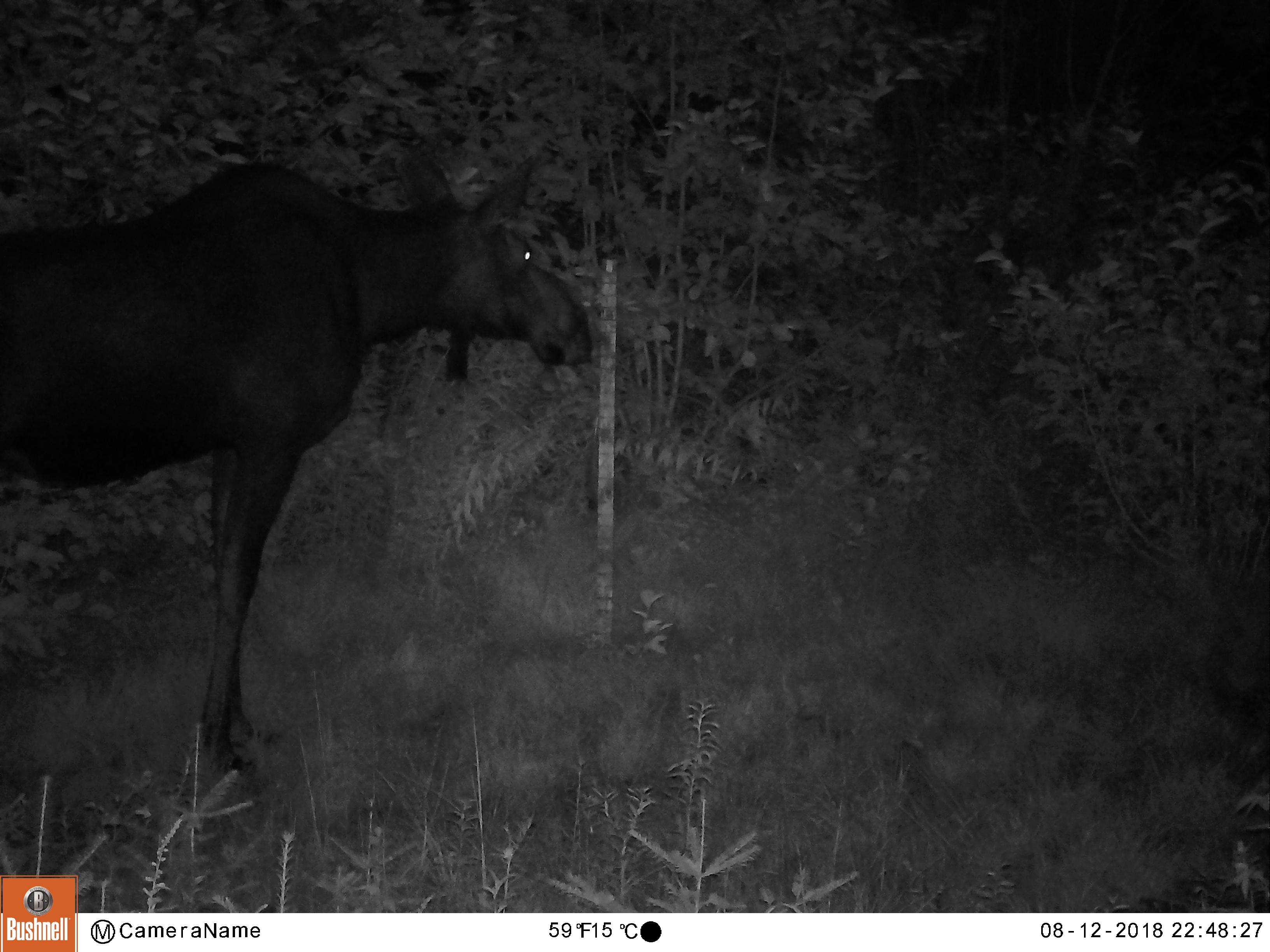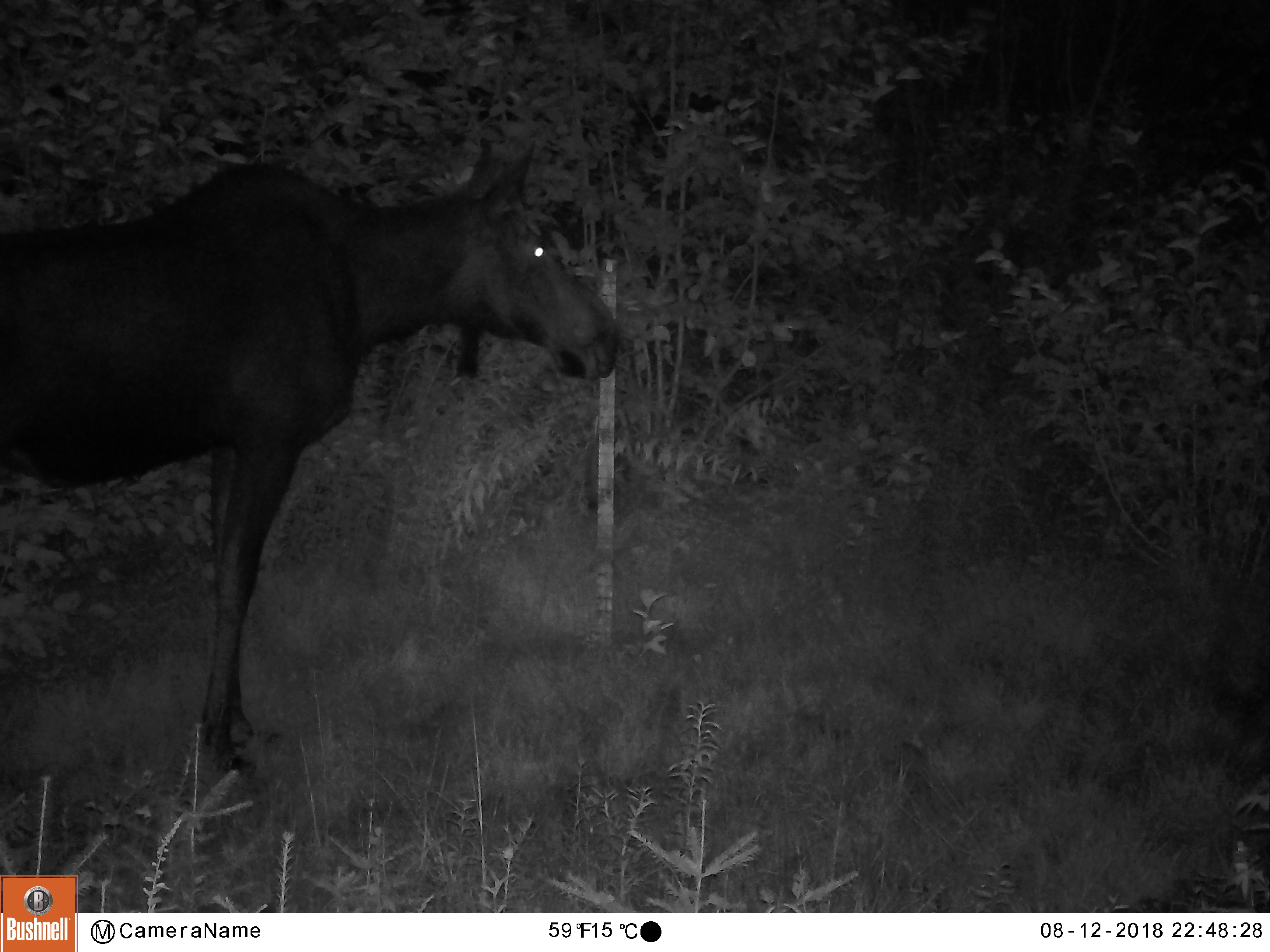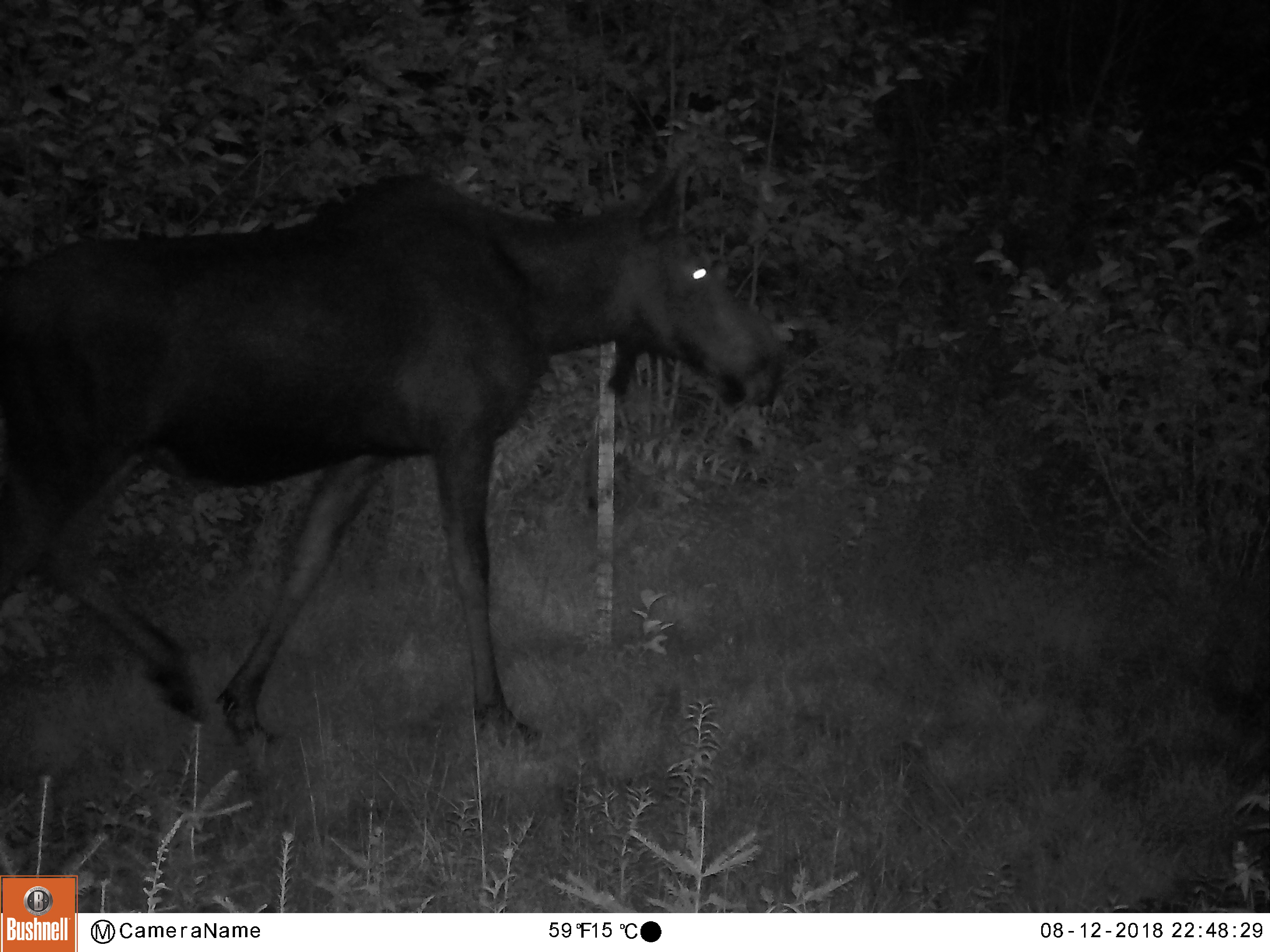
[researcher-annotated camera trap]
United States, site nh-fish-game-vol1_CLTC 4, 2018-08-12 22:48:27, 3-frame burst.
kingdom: Animalia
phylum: Chordata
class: Mammalia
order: Artiodactyla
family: Cervidae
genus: Alces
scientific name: Alces alces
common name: moose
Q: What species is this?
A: Moose (Alces alces).